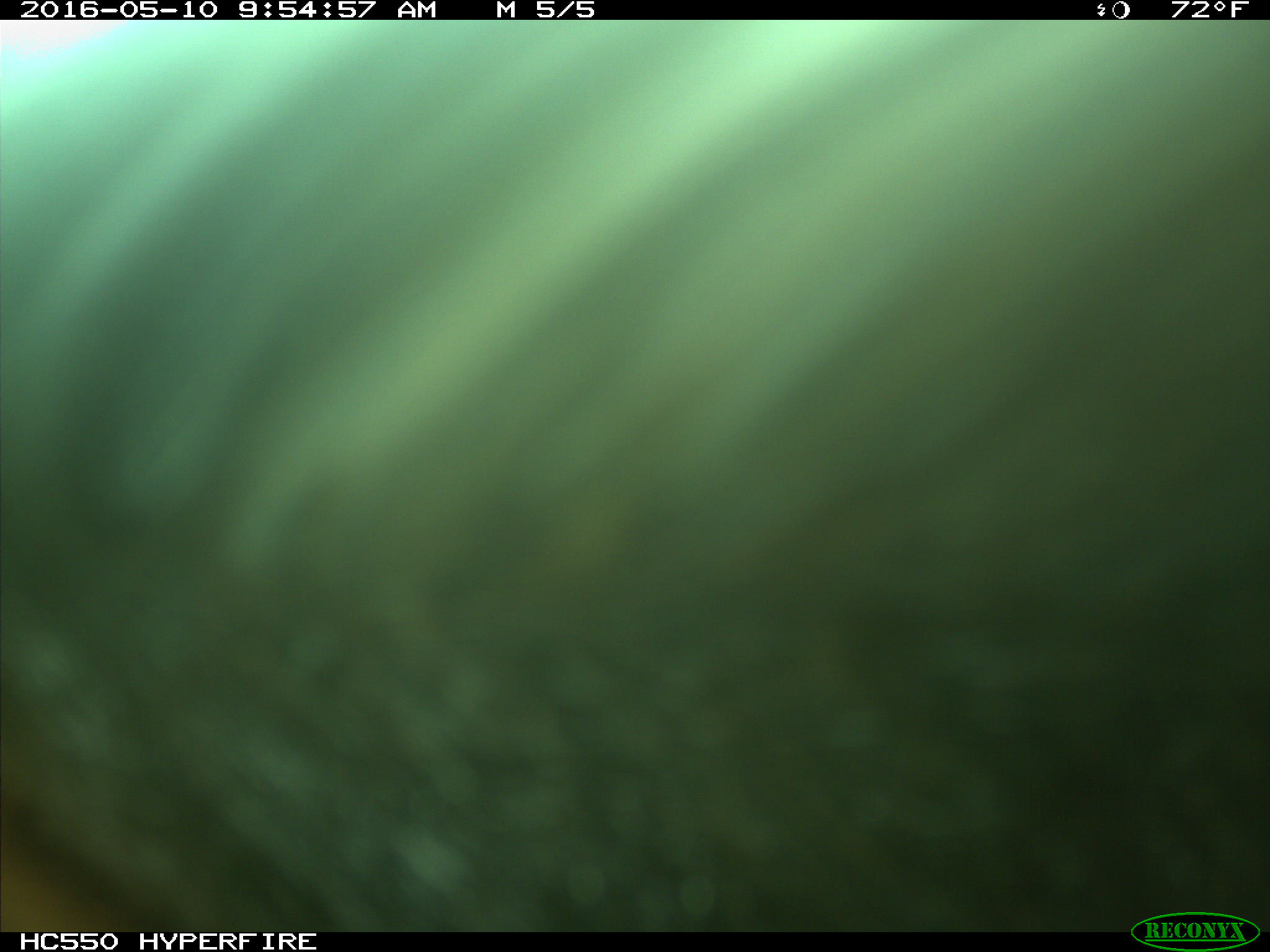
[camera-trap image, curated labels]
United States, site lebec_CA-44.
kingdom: Animalia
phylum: Chordata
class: Mammalia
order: Artiodactyla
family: Bovidae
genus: Bos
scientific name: Bos taurus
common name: domestic cow